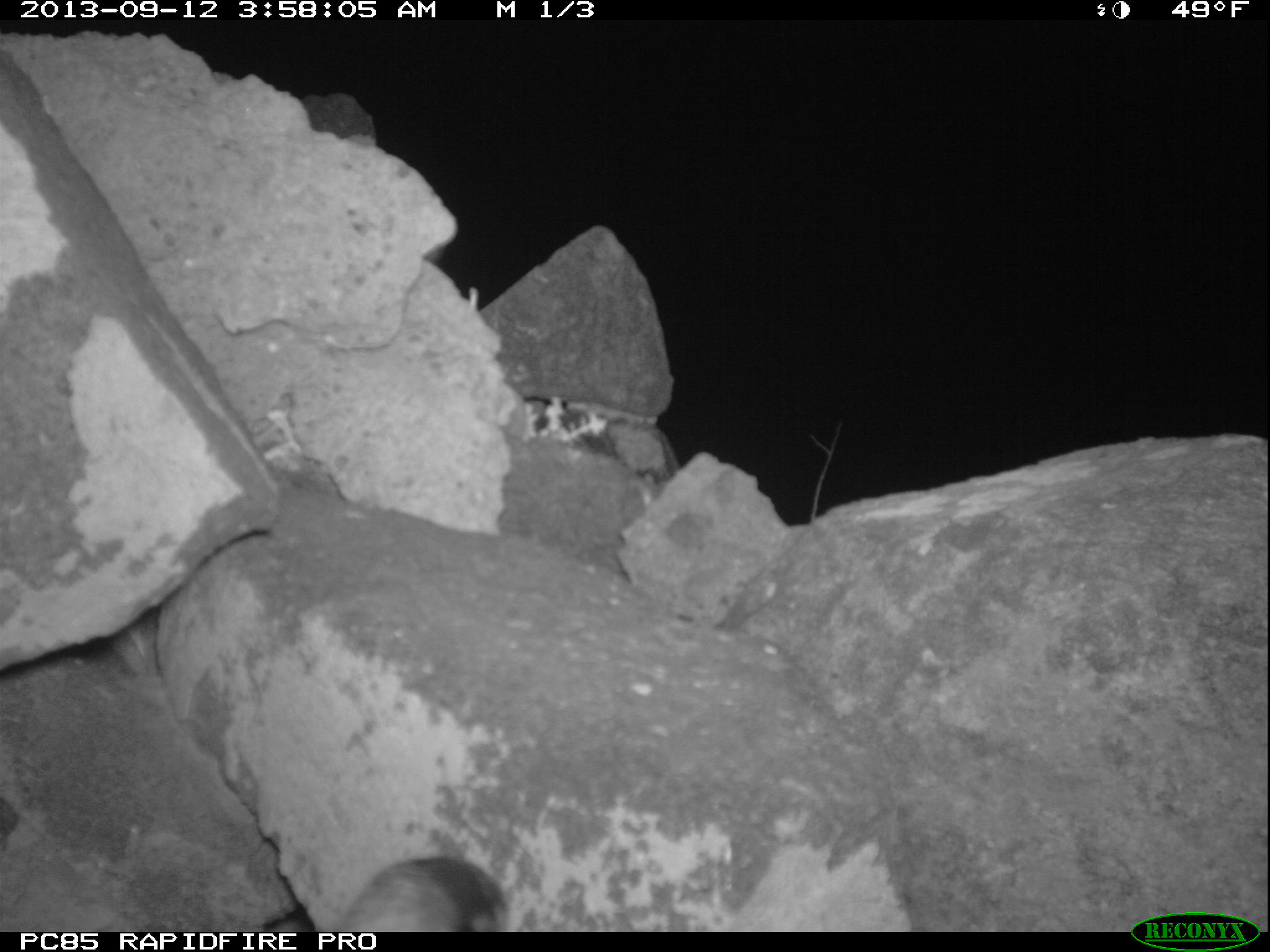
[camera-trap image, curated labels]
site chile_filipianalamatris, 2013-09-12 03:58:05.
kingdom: Animalia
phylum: Chordata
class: Aves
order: Procellariiformes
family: Procellariidae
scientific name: Procellariidae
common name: petrel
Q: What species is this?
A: Petrel (Procellariidae).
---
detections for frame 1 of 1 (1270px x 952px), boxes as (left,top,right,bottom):
petrel: (318,855,512,931)